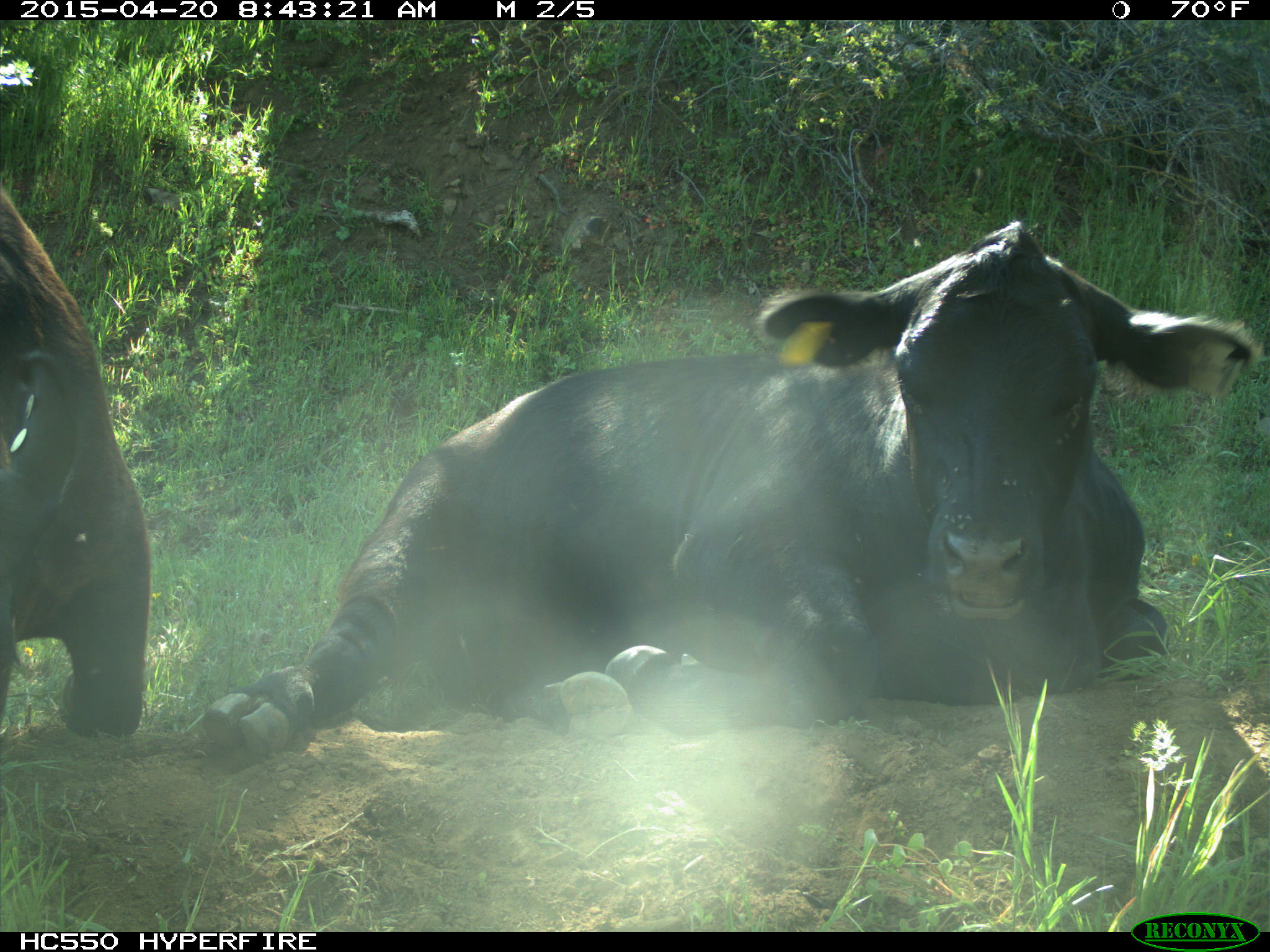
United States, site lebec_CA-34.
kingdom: Animalia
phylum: Chordata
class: Mammalia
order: Artiodactyla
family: Bovidae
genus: Bos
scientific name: Bos taurus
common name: domestic cow